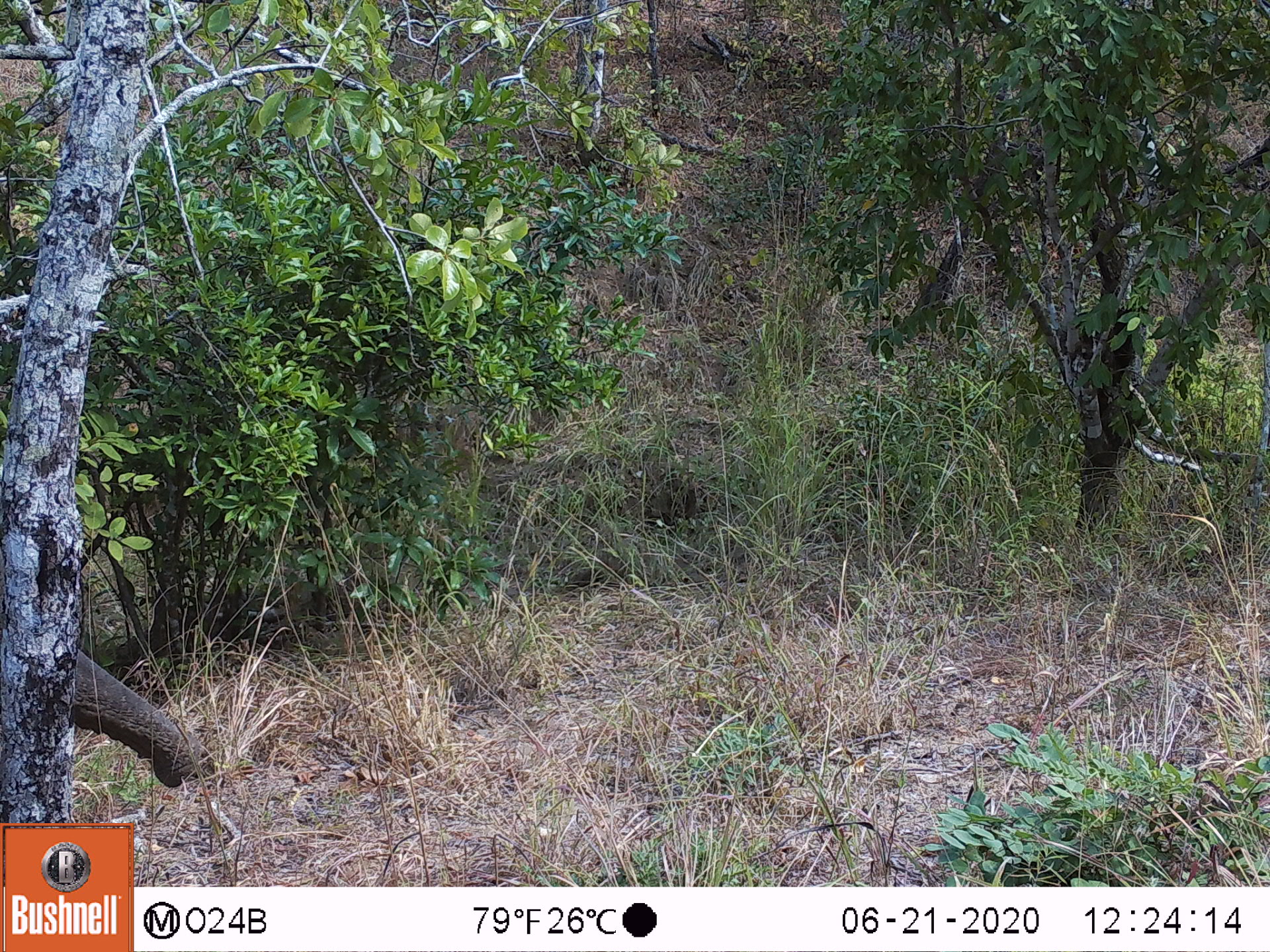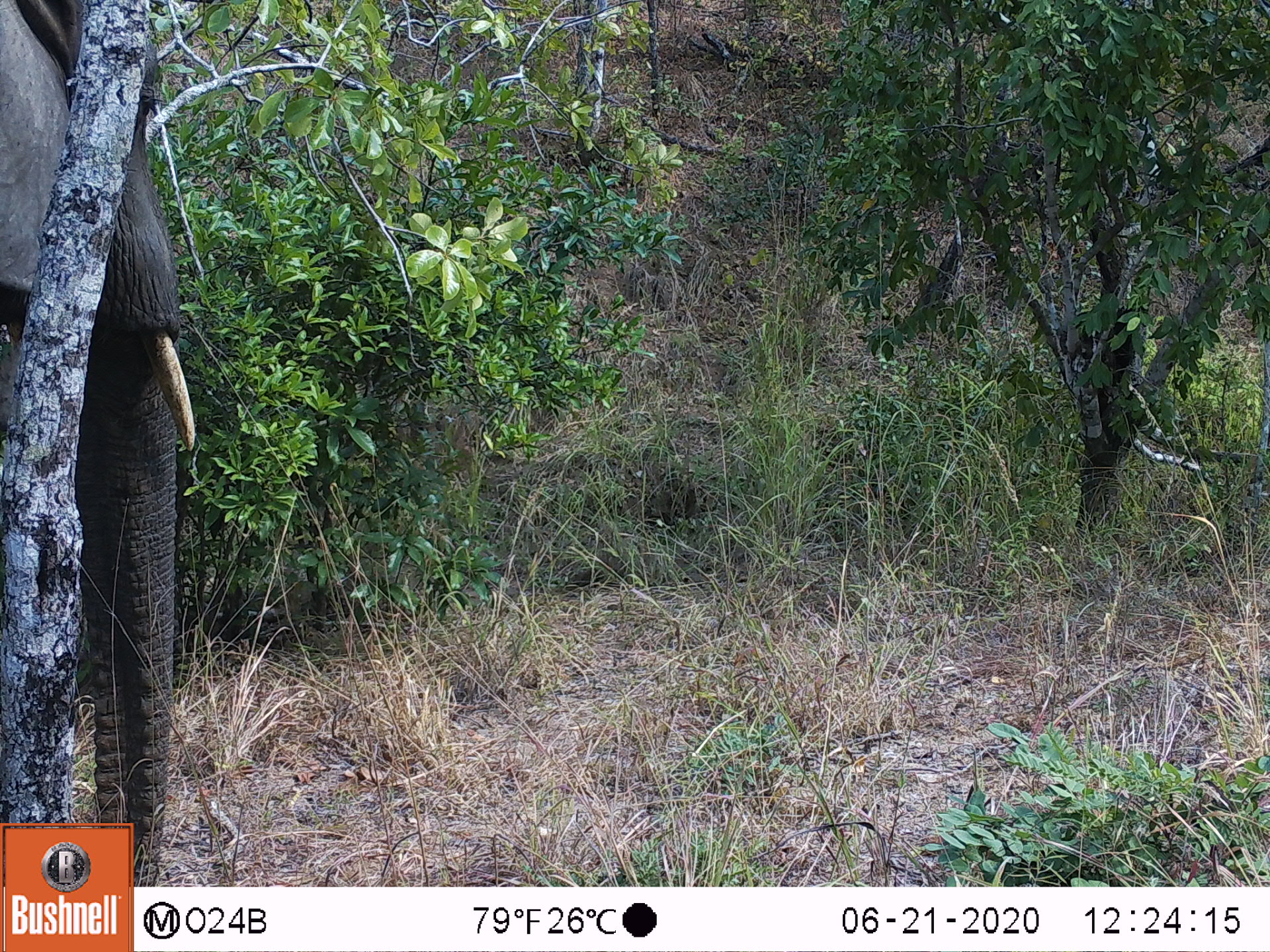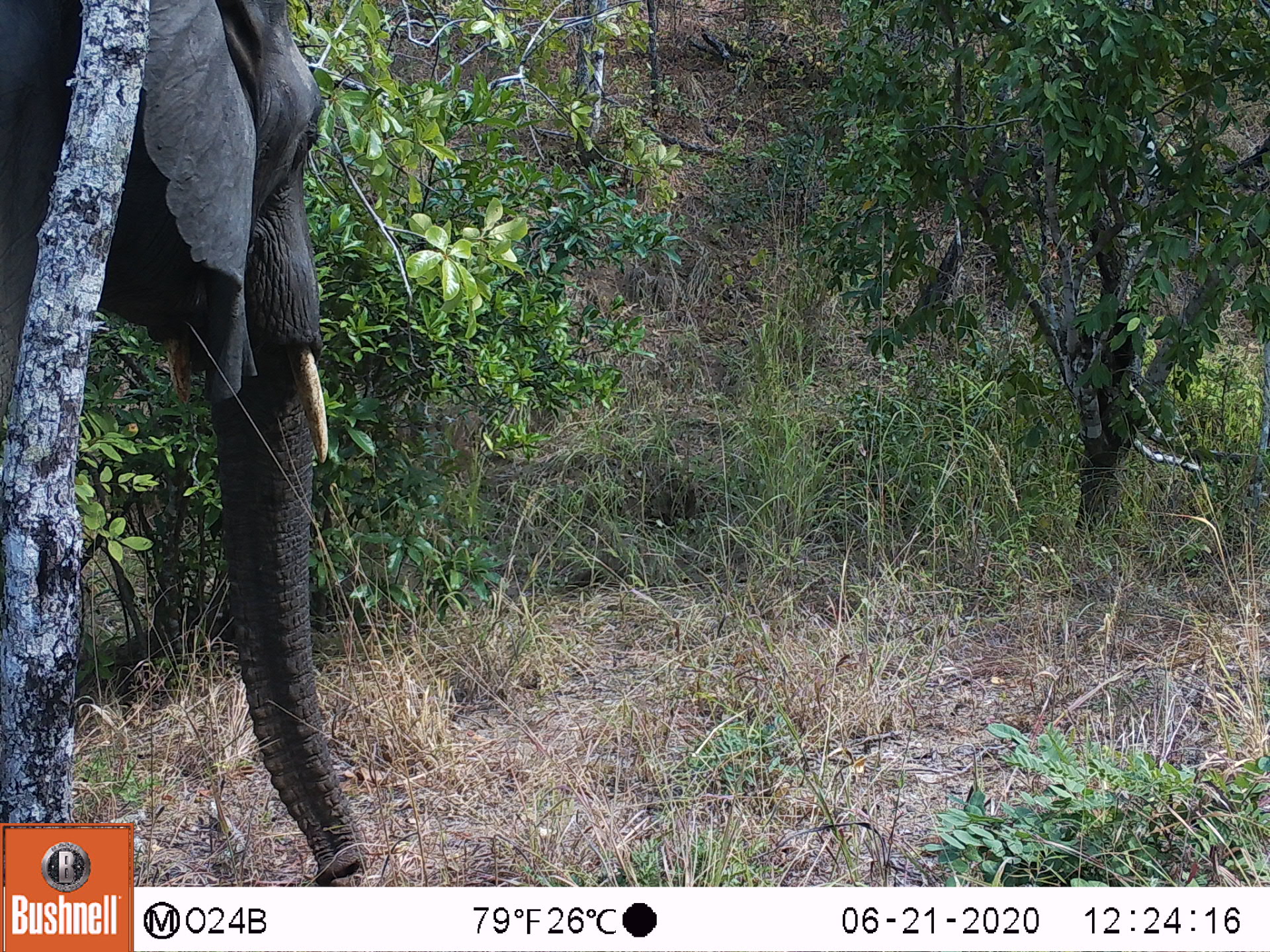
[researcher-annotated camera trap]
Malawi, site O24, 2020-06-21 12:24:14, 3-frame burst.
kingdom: Animalia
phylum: Chordata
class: Mammalia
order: Proboscidea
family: Elephantidae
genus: Loxodonta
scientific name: Loxodonta africana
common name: african savanna elephant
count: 1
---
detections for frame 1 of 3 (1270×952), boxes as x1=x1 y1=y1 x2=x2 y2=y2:
african savanna elephant: x1=72 y1=644 x2=203 y2=792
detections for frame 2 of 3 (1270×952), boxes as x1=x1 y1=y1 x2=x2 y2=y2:
african savanna elephant: x1=0 y1=0 x2=198 y2=821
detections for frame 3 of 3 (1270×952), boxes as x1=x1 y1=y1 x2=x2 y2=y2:
african savanna elephant: x1=0 y1=1 x2=348 y2=819